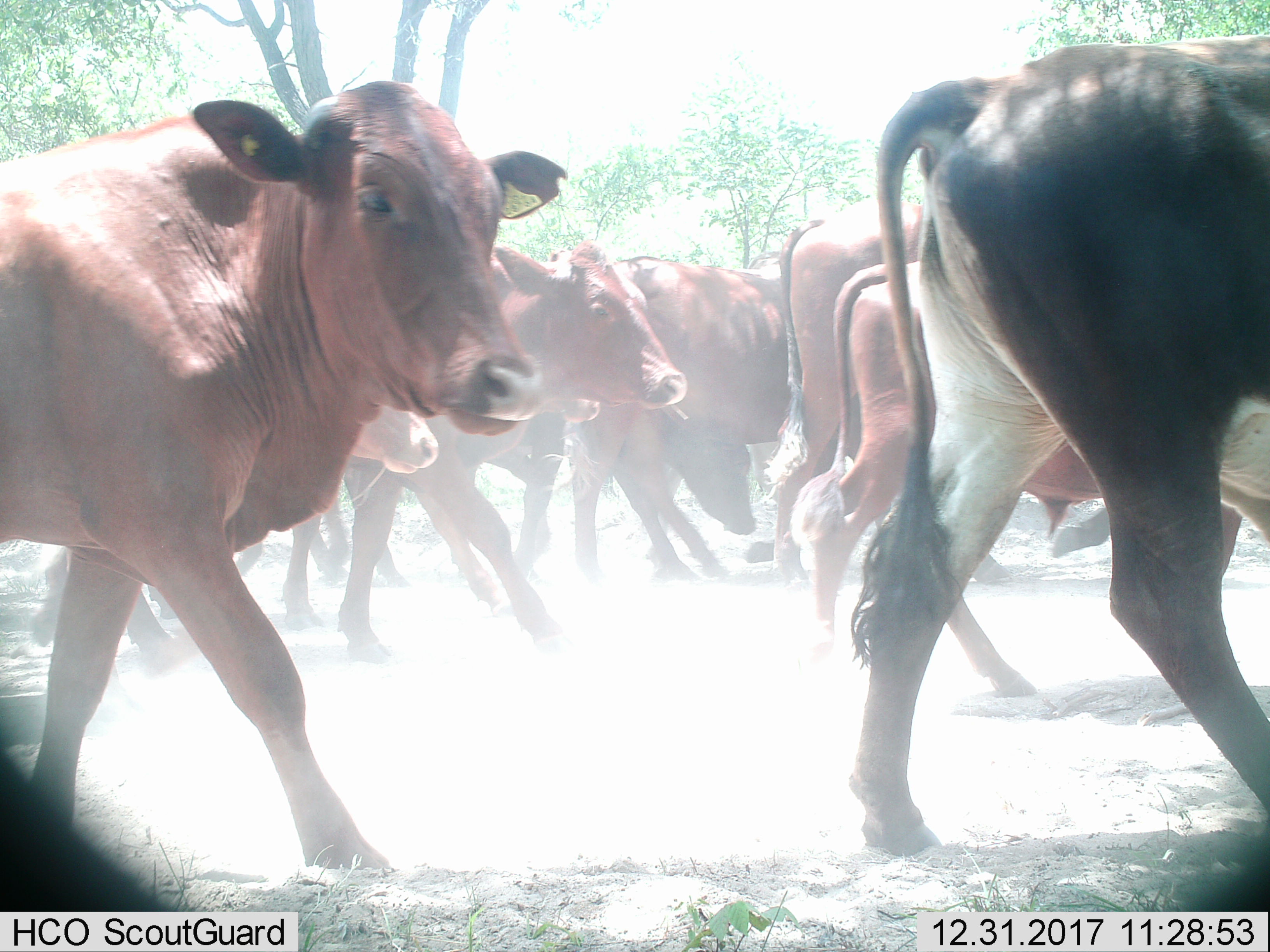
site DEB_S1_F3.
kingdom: Animalia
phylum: Chordata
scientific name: Vertebrata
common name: domestic animal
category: domesticanimal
Domesticanimal (domestic animal) (Vertebrata), count 10. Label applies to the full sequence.